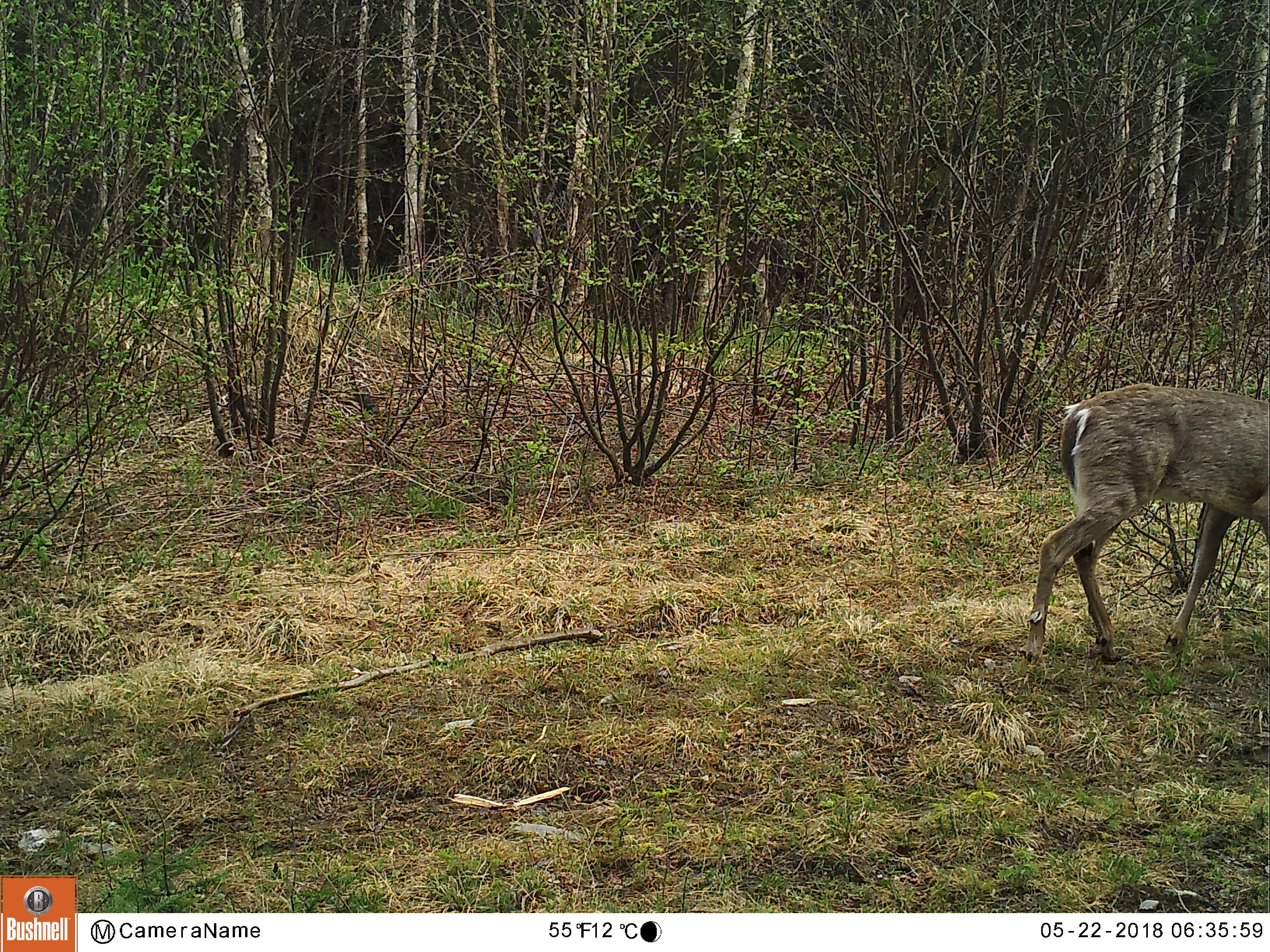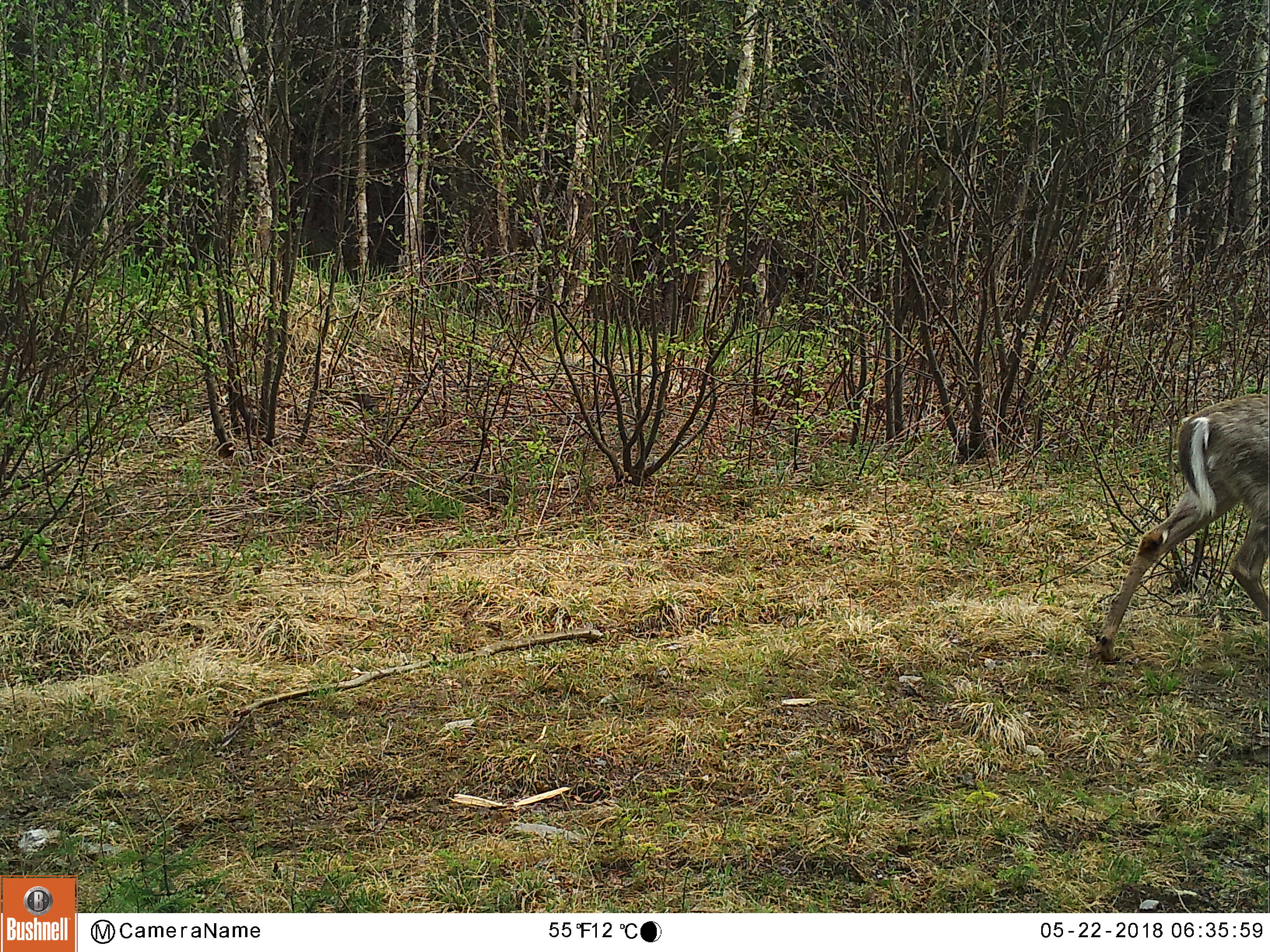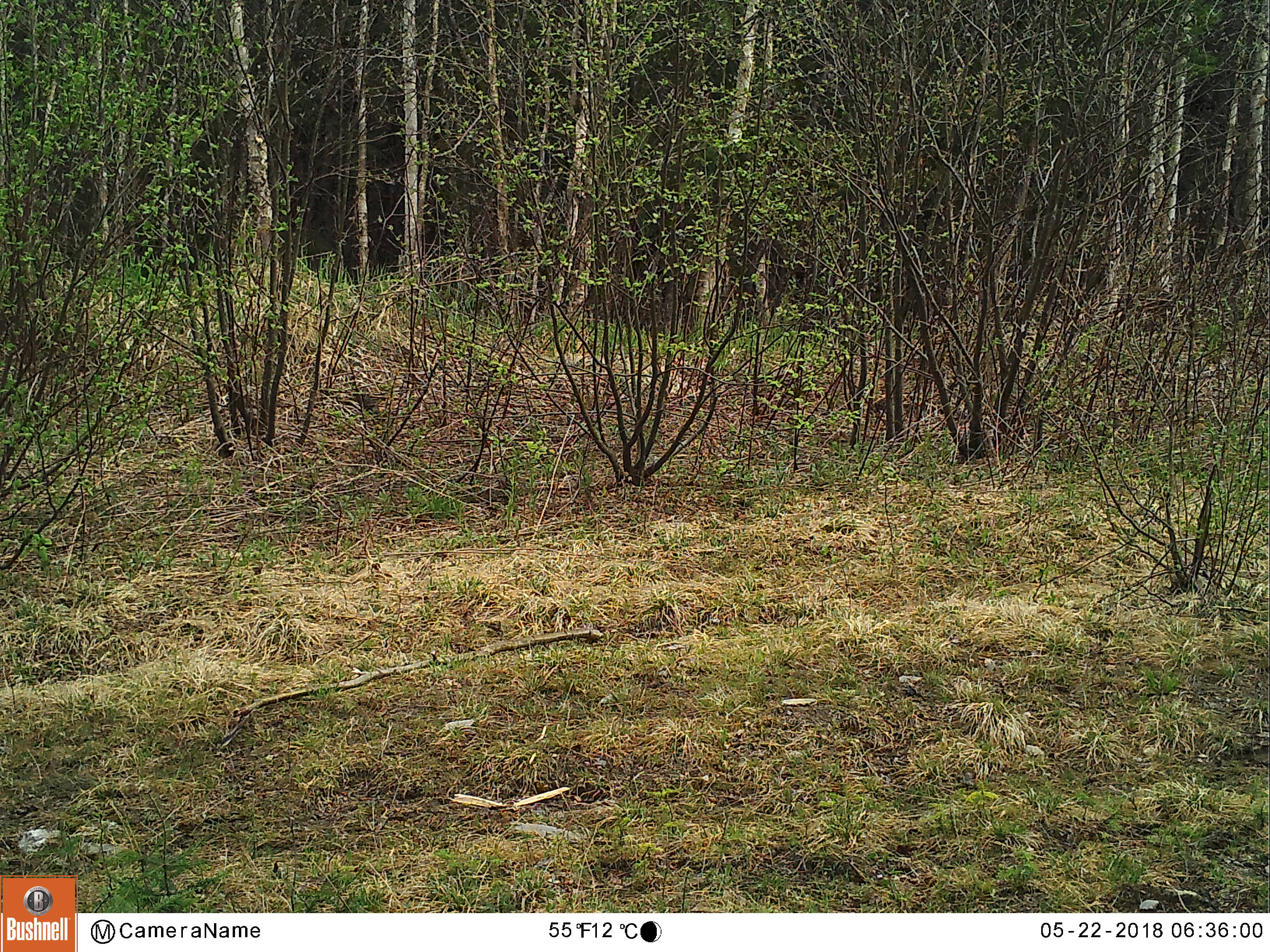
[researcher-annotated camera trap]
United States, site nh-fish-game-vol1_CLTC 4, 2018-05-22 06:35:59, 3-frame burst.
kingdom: Animalia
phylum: Chordata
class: Mammalia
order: Artiodactyla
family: Cervidae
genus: Odocoileus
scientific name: Odocoileus virginianus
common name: white-tailed deer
White-tailed deer (Odocoileus virginianus).